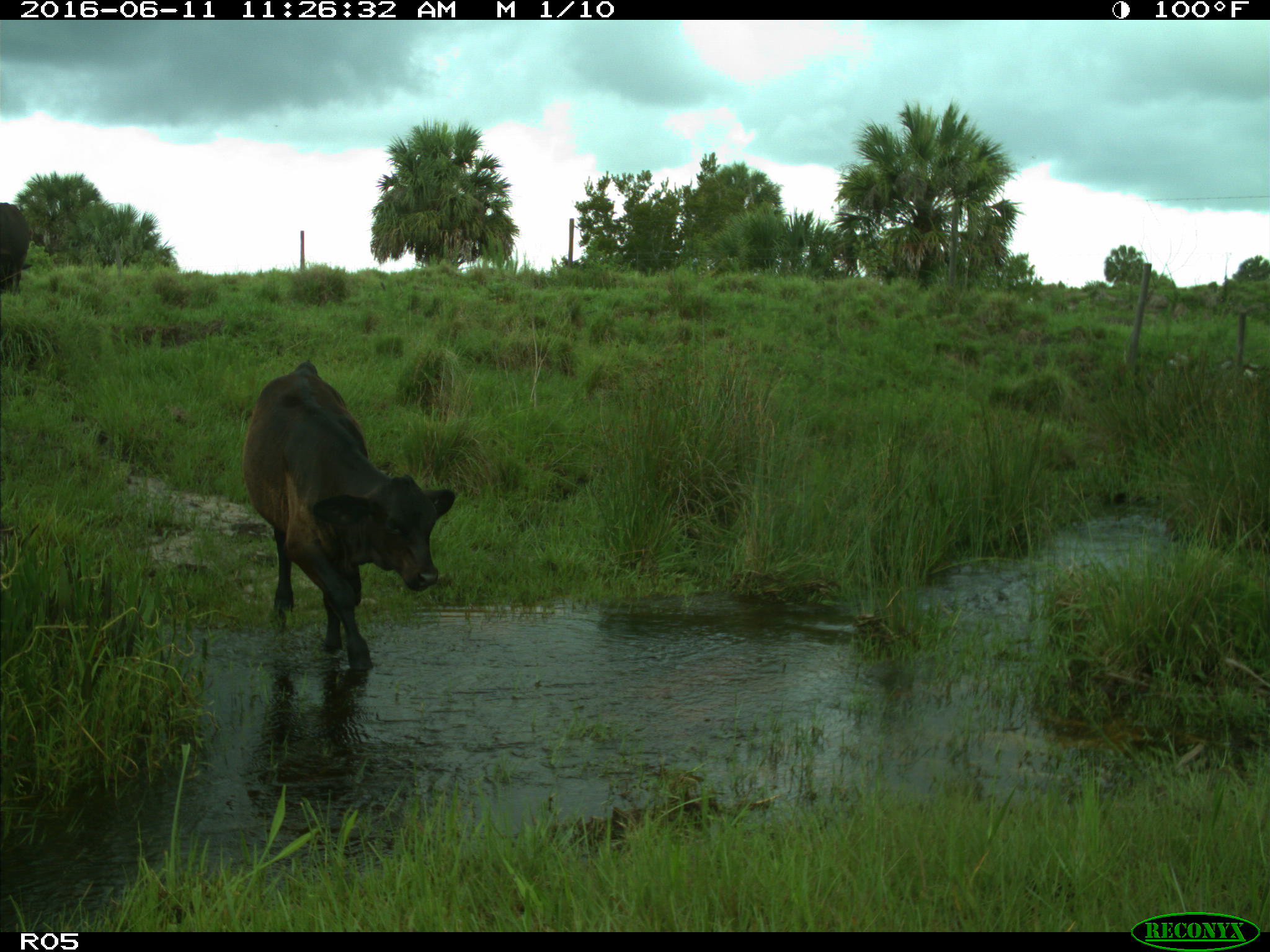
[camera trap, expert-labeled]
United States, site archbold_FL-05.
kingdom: Animalia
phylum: Chordata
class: Mammalia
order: Artiodactyla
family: Bovidae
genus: Bos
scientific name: Bos taurus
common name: domestic cow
Bos taurus (domestic cow).